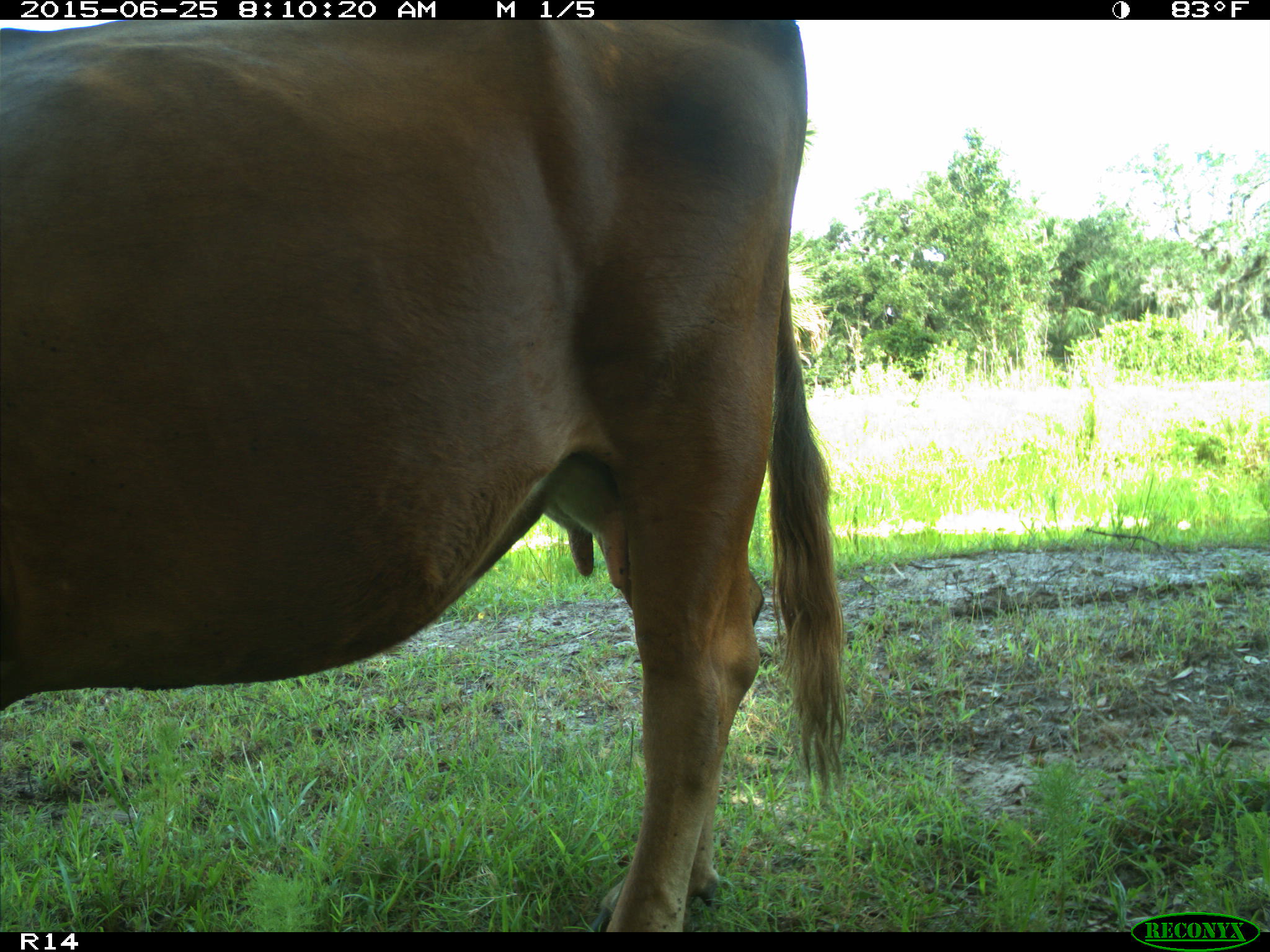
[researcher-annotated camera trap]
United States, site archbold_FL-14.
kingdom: Animalia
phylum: Chordata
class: Mammalia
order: Artiodactyla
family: Bovidae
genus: Bos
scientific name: Bos taurus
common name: domestic cow